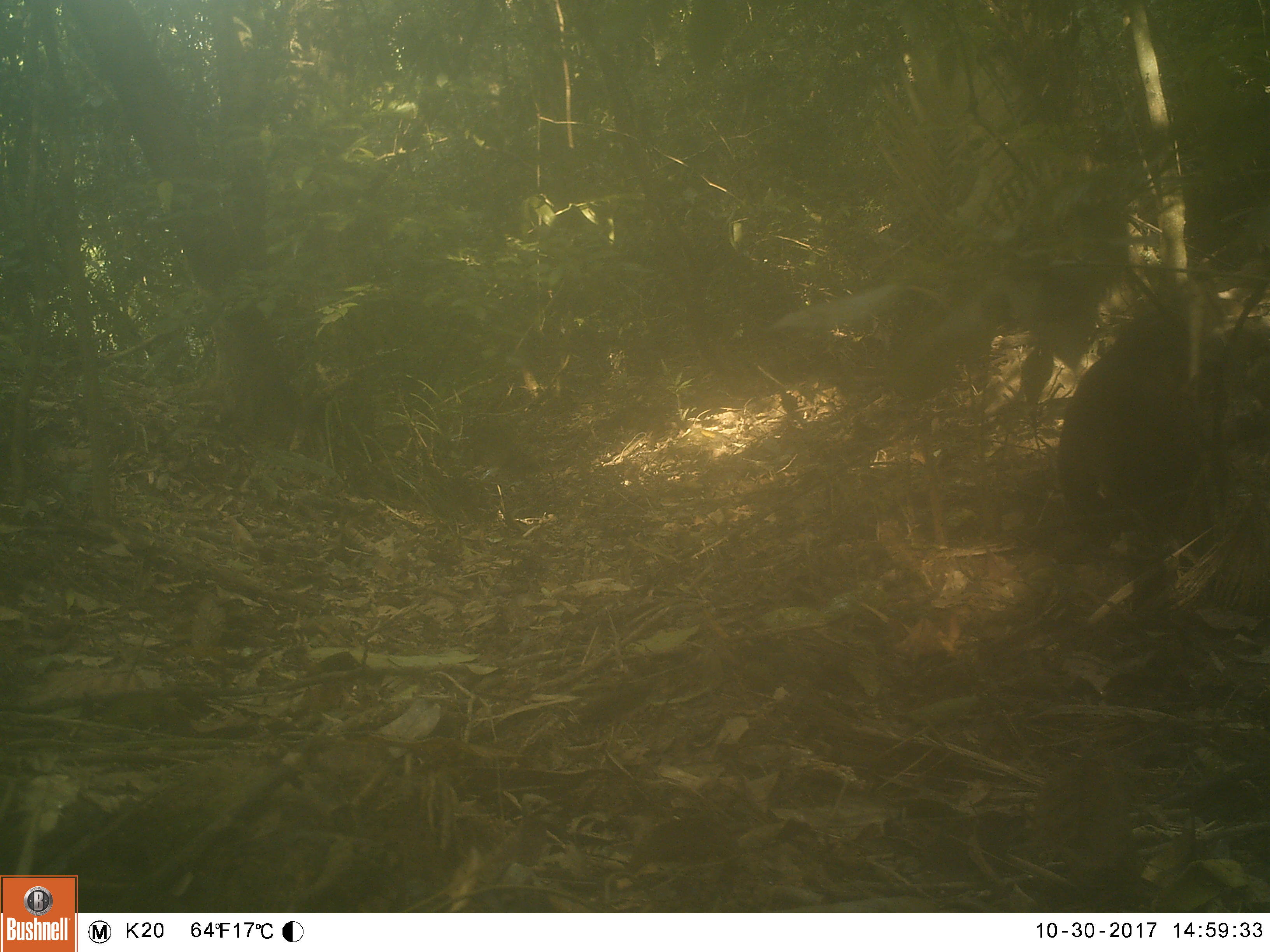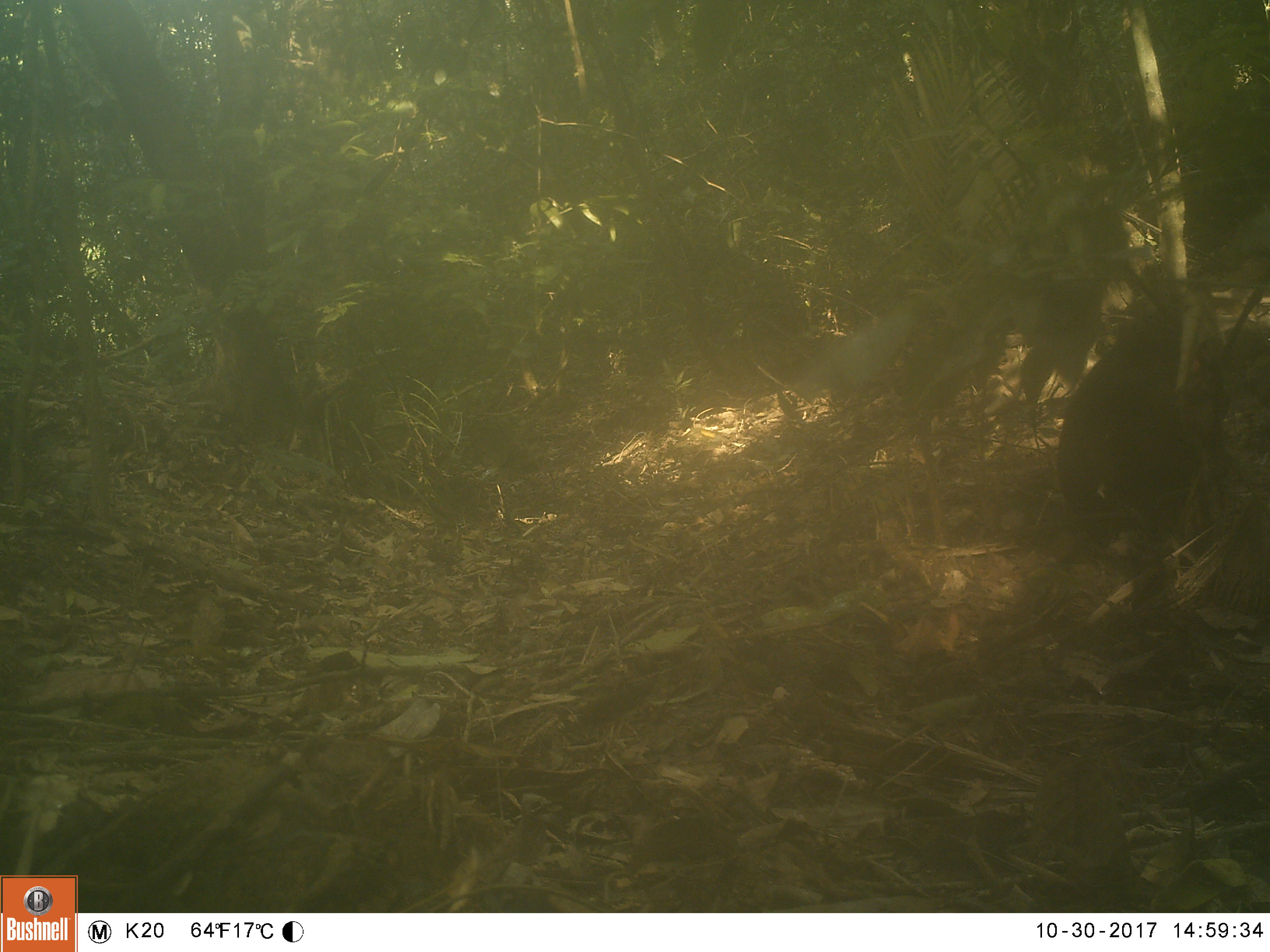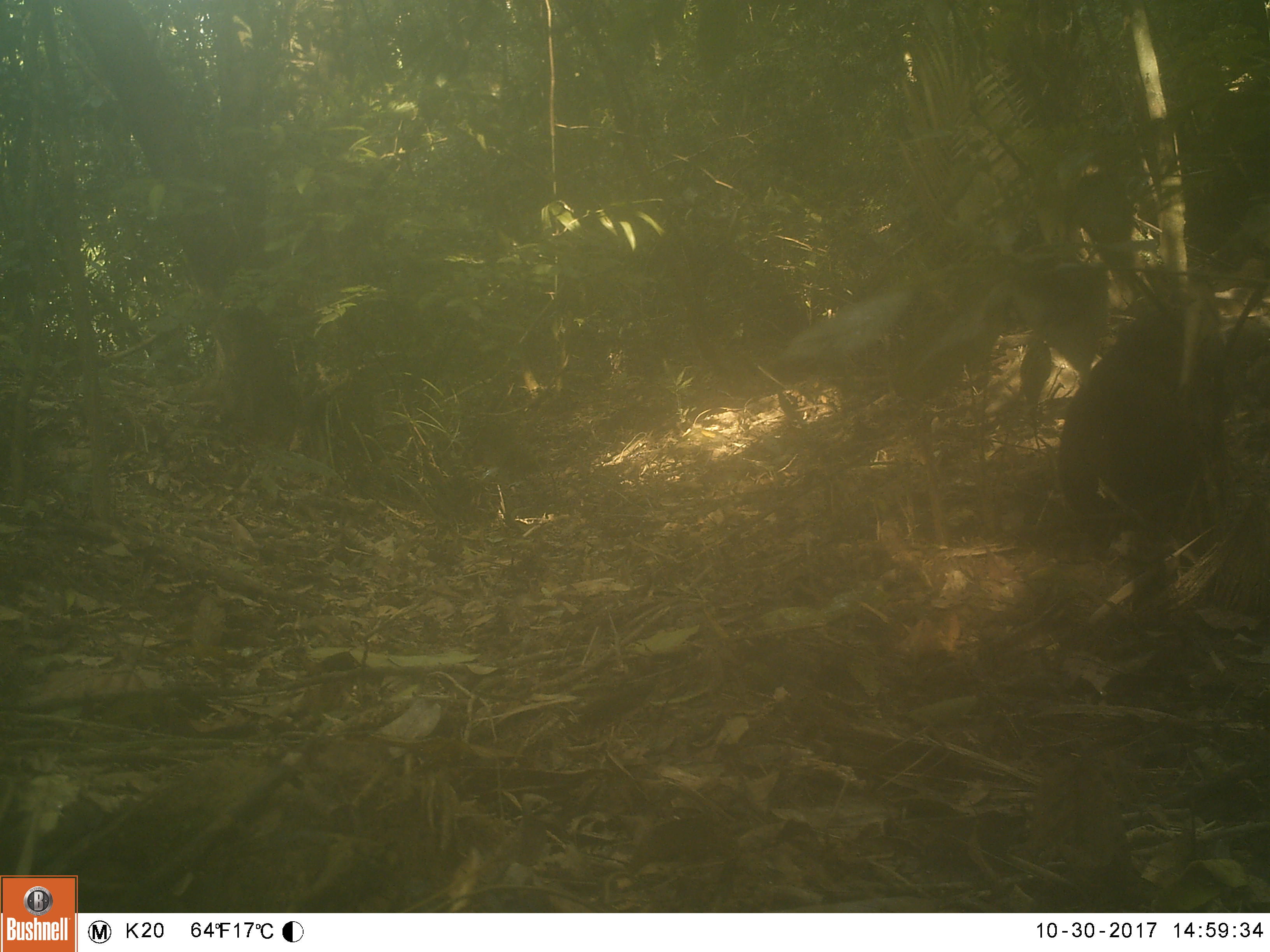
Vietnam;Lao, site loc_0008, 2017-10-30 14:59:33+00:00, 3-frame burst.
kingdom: Animalia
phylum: Chordata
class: Mammalia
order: Primates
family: Cercopithecidae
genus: Macaca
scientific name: Macaca arctoides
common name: stump-tailed macaque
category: stump tailed macaque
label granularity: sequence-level